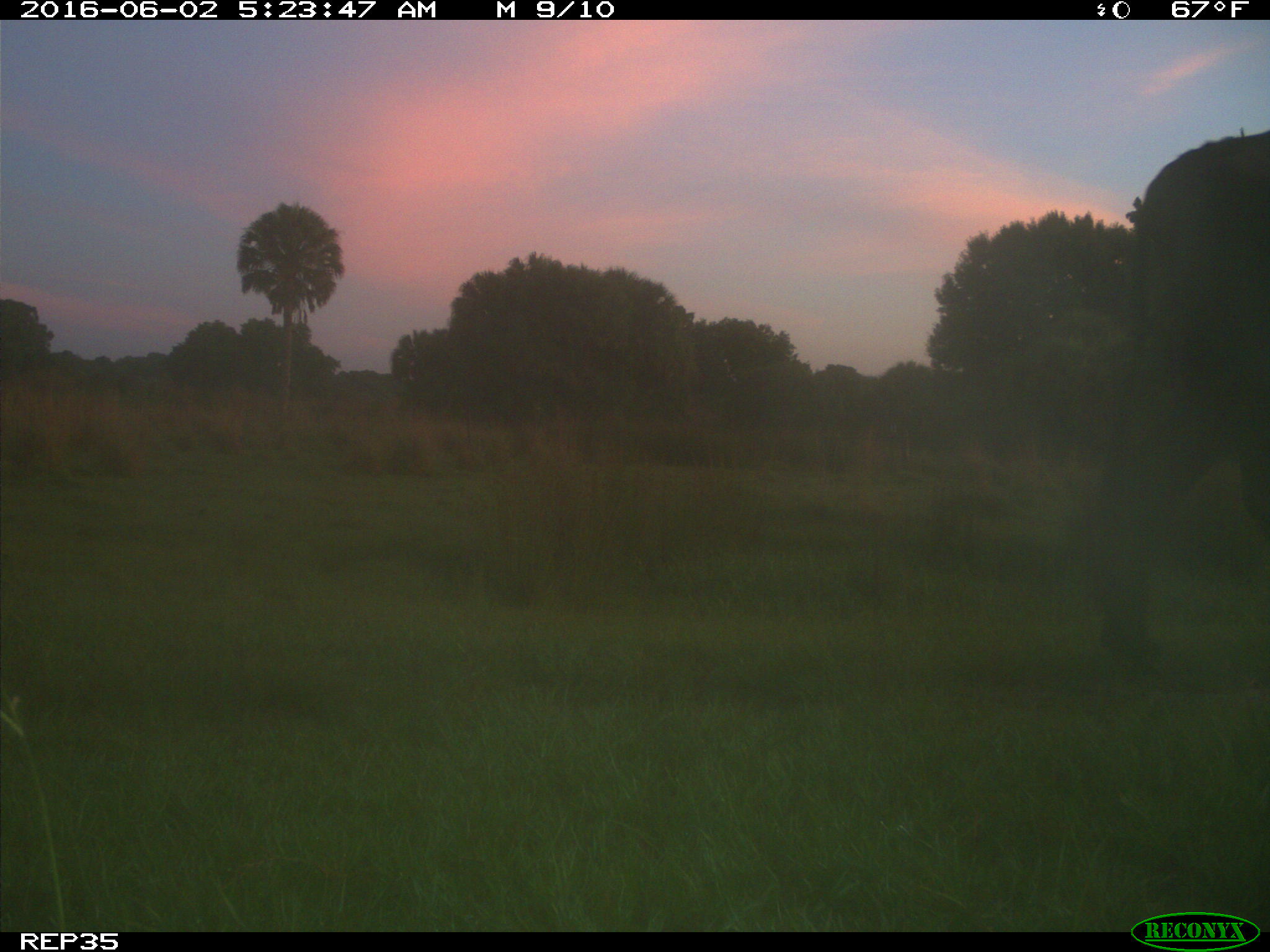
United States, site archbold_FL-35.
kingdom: Animalia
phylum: Chordata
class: Mammalia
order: Artiodactyla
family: Bovidae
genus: Bos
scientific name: Bos taurus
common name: domestic cow